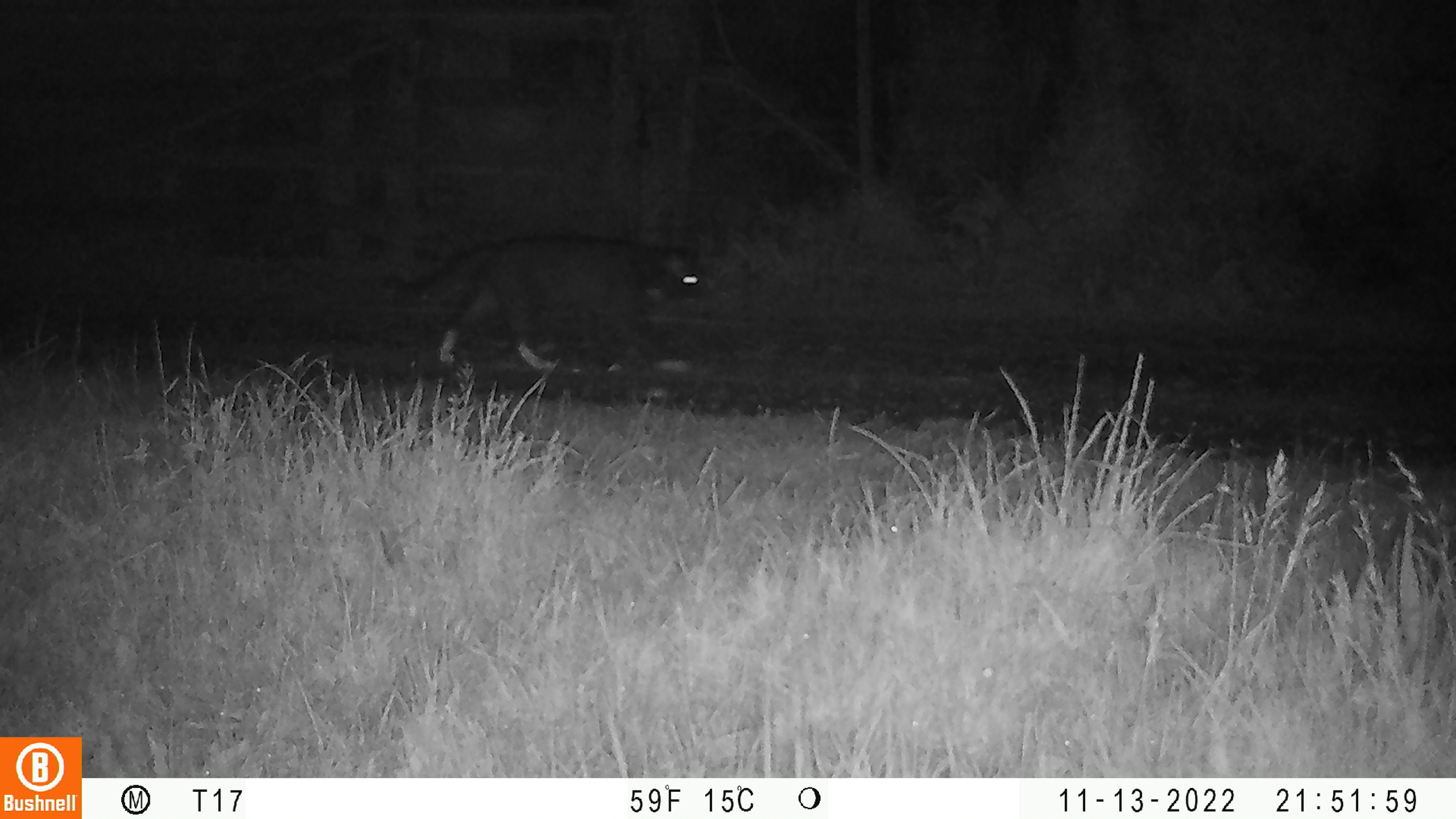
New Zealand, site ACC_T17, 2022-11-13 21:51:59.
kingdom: Animalia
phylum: Chordata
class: Mammalia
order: Carnivora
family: Felidae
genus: Felis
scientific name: Felis catus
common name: domestic cat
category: cat